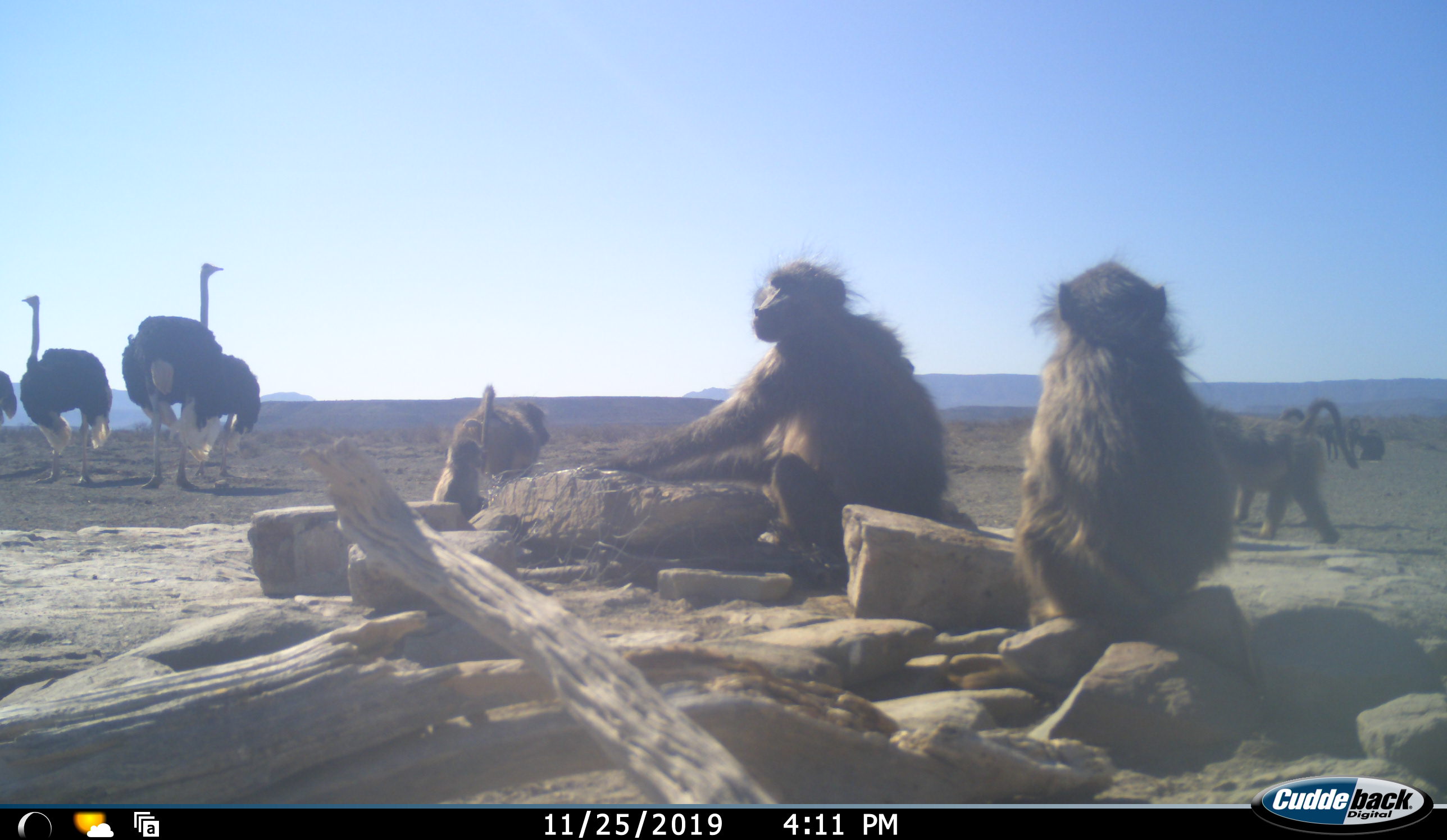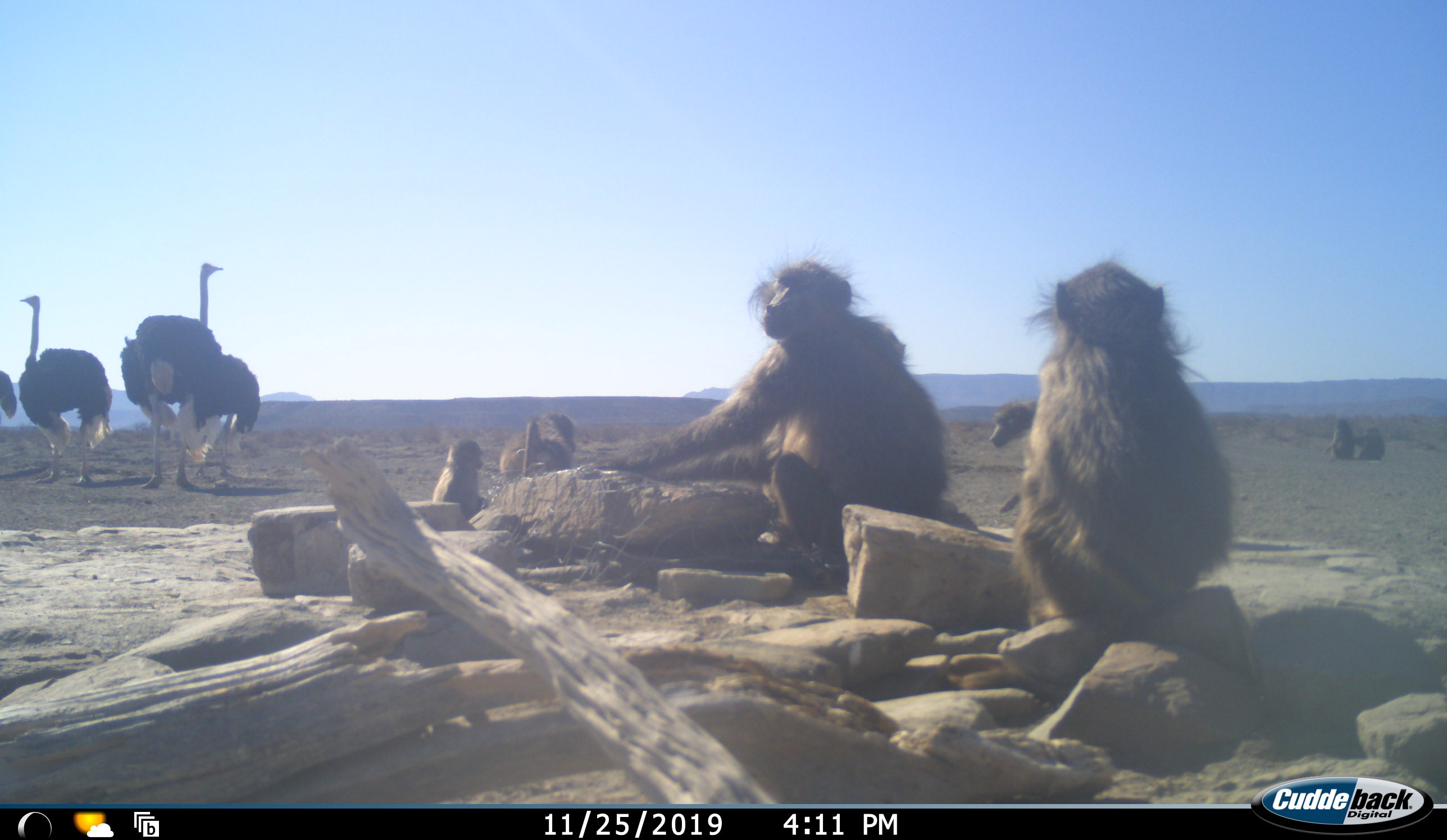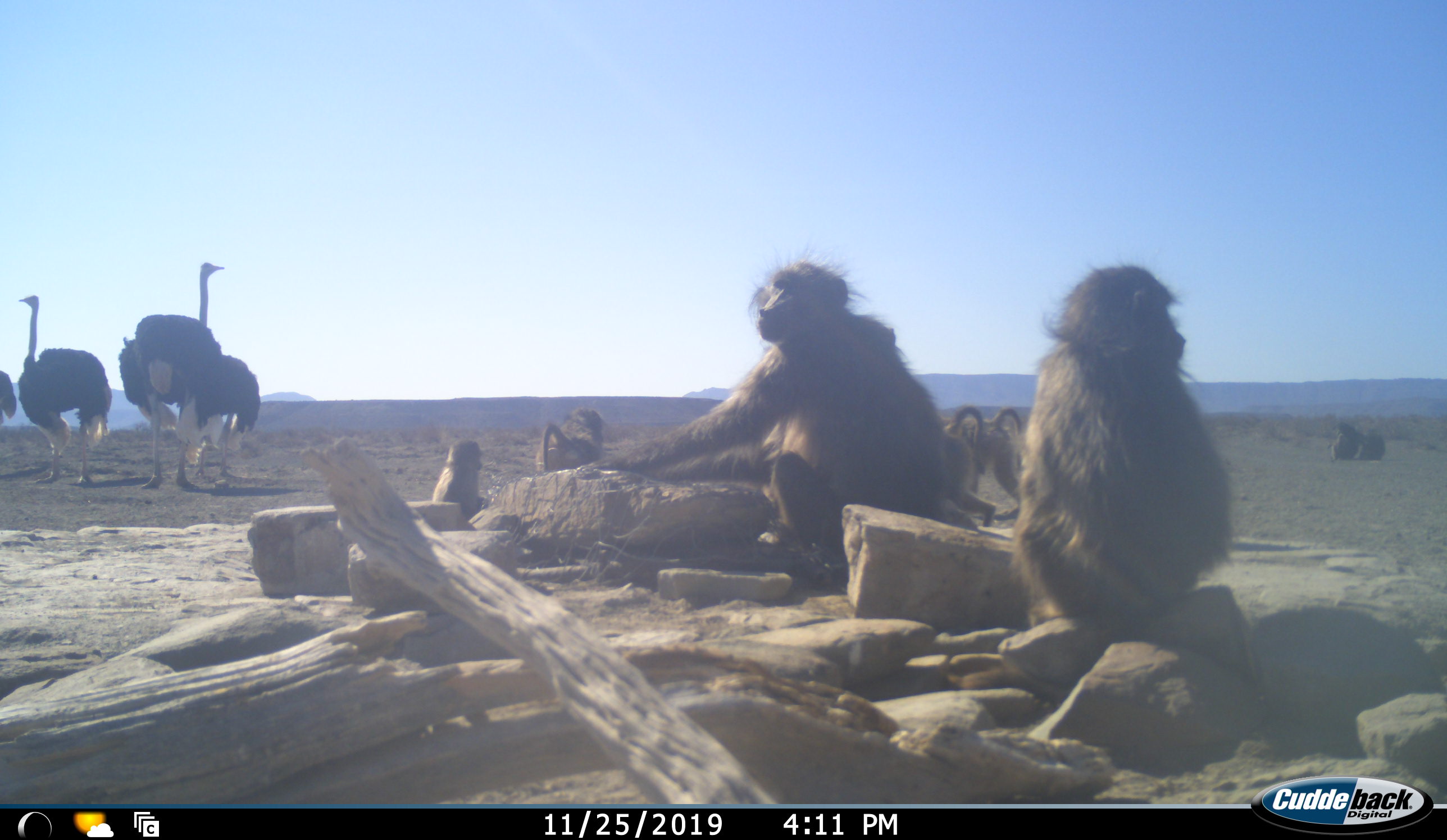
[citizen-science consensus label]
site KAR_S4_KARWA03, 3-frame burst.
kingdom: Animalia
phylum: Chordata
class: Mammalia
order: Primates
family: Cercopithecidae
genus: Papio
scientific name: Papio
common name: baboon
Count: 7.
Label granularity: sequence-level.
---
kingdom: Animalia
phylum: Chordata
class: Aves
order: Struthioniformes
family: Struthionidae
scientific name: Struthionidae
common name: ostrich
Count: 4.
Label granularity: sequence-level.